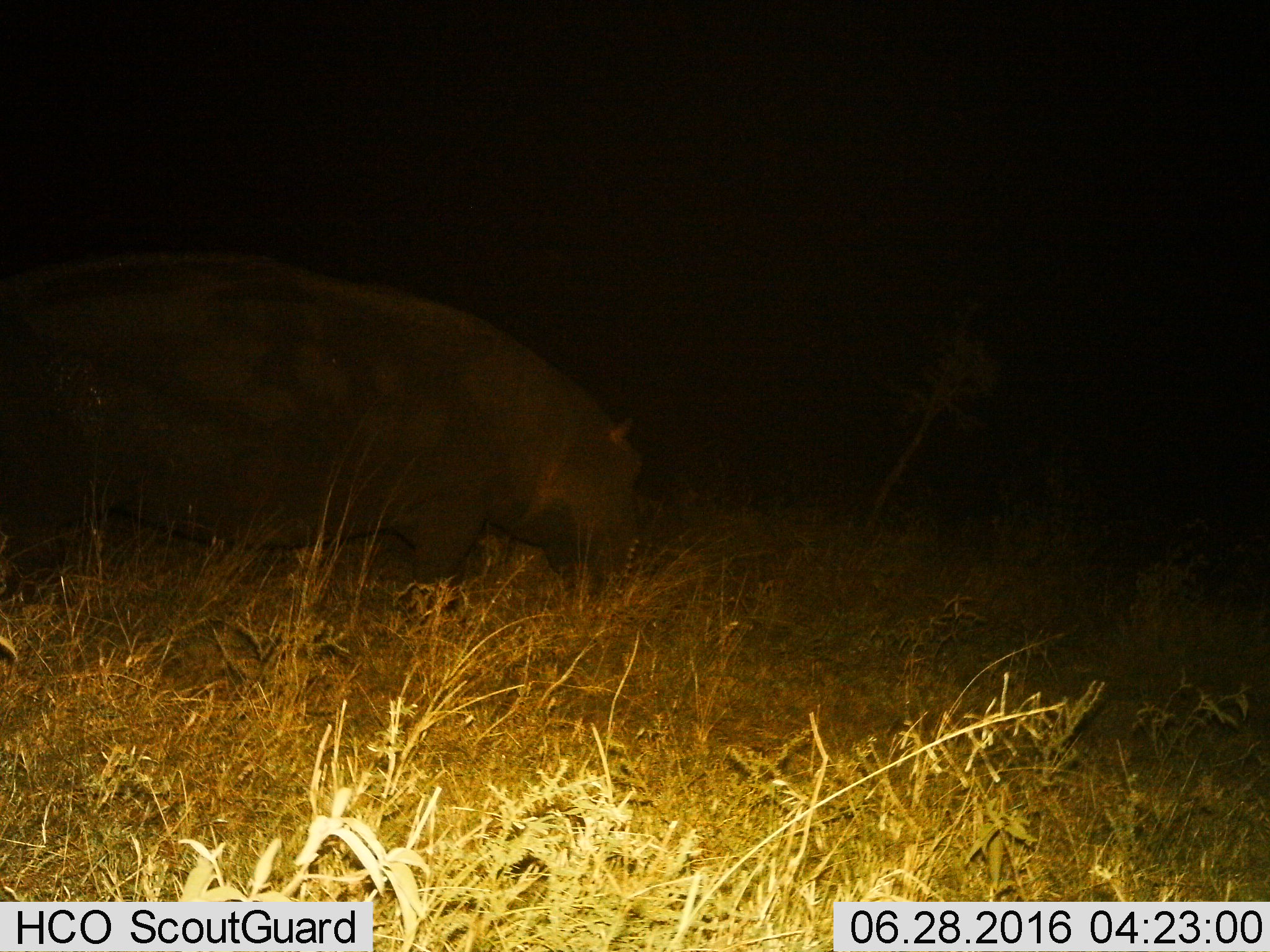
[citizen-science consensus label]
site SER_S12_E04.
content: unidentified animal